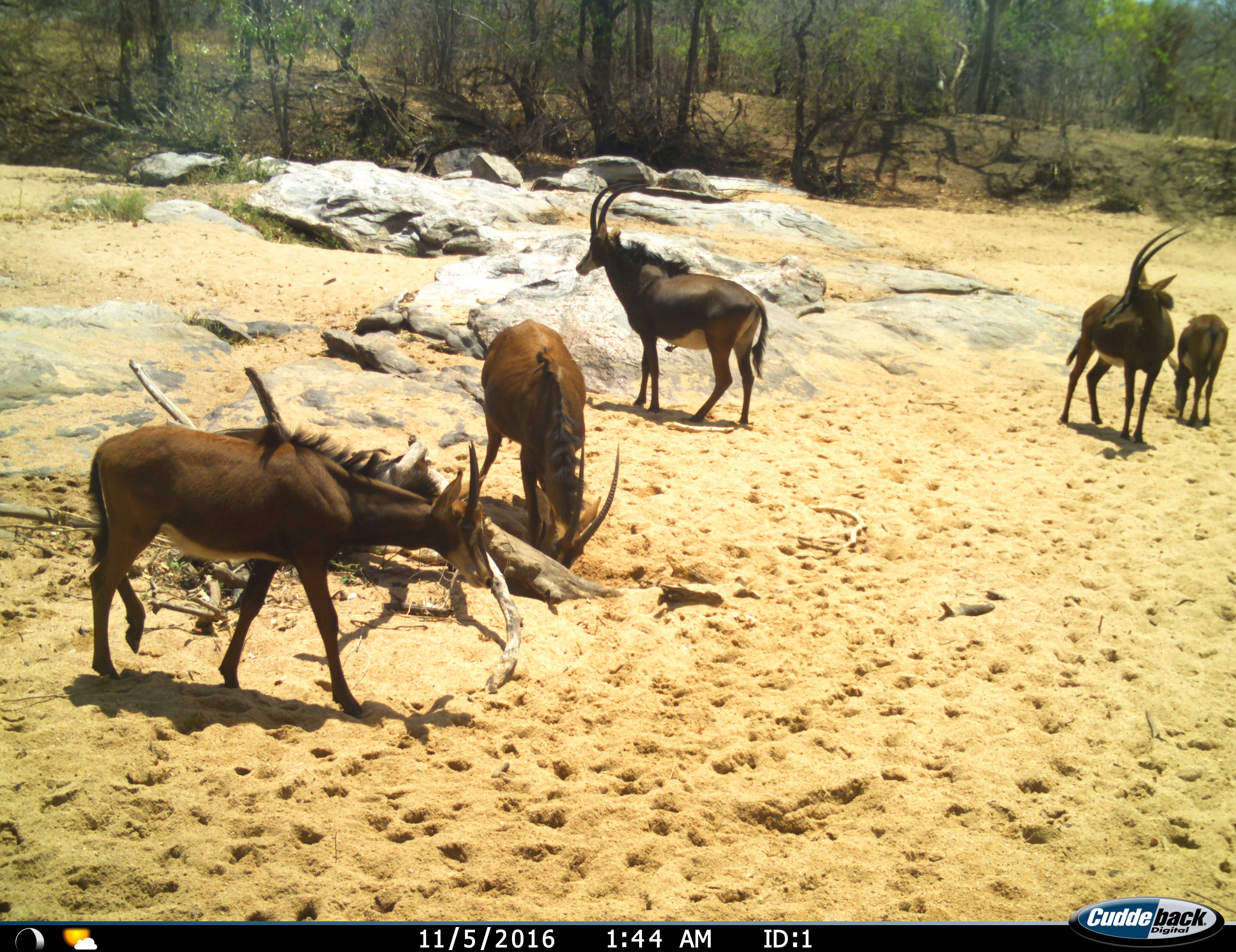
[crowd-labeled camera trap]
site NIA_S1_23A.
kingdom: Animalia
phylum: Chordata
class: Mammalia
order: Artiodactyla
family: Bovidae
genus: Hippotragus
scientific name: Hippotragus niger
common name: sable antelope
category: sable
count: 5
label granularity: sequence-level